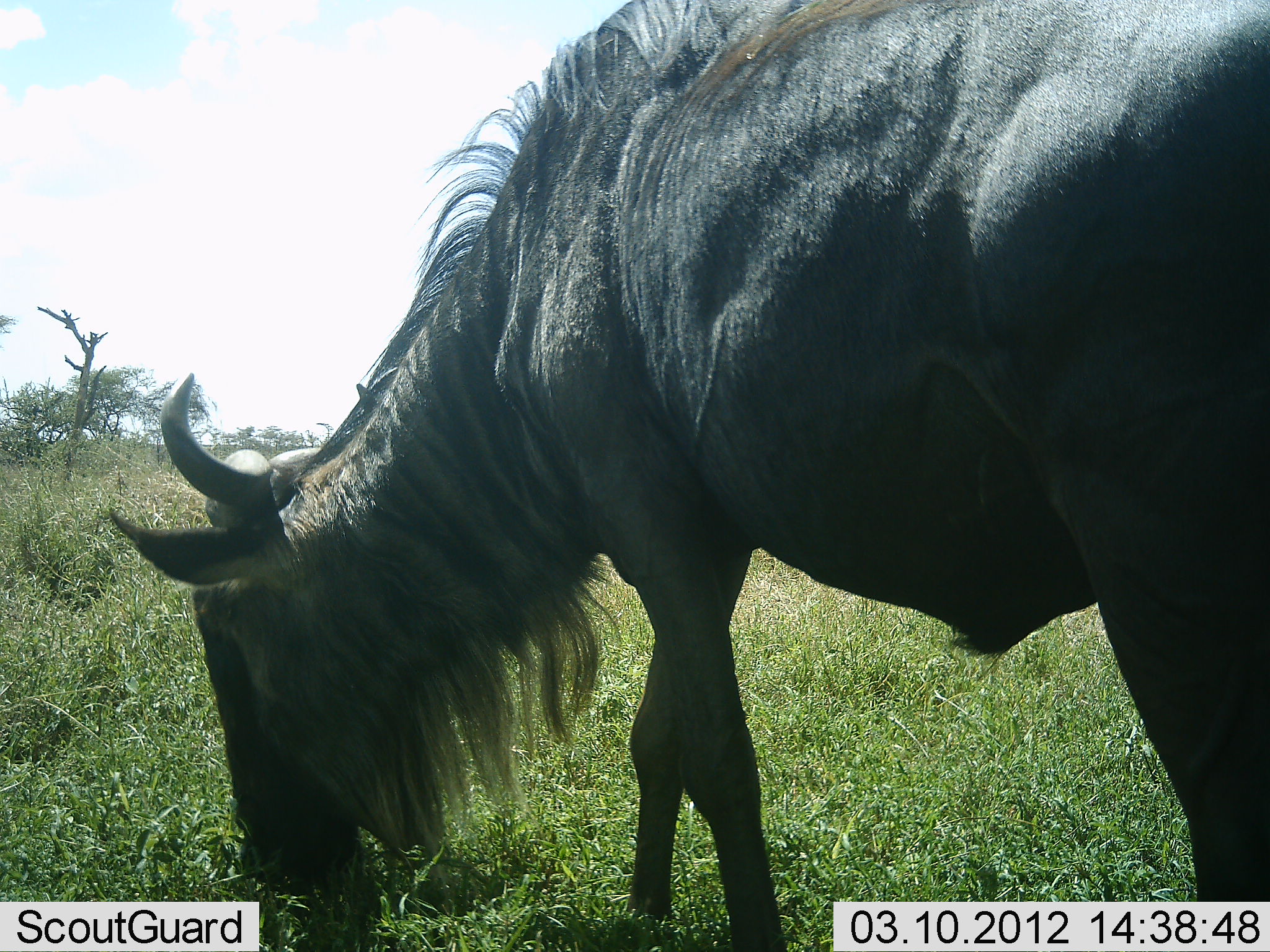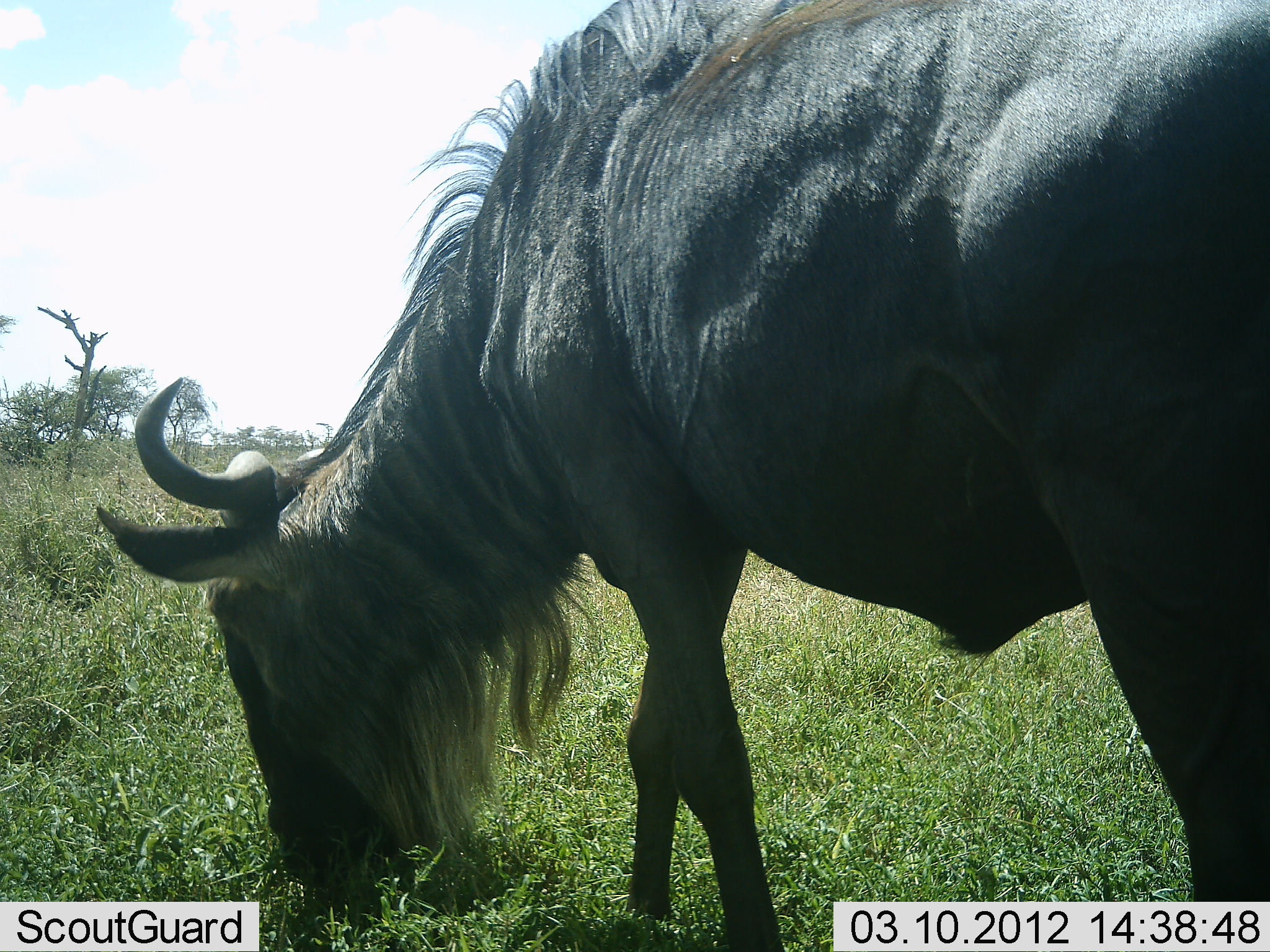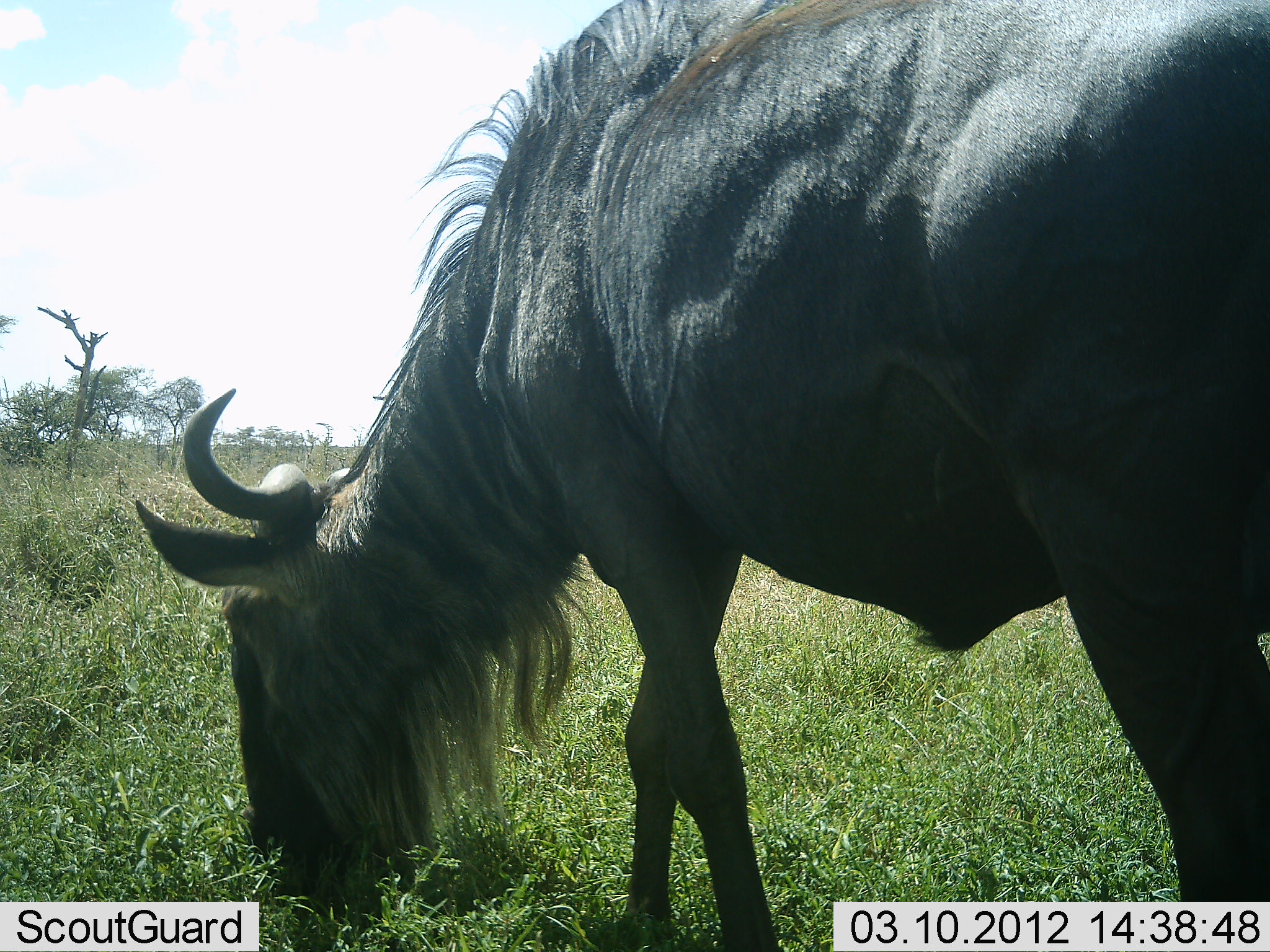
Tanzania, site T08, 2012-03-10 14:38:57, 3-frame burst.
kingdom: Animalia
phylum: Chordata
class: Mammalia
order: Artiodactyla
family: Bovidae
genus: Connochaetes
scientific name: Connochaetes taurinus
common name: blue wildebeest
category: wildebeest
Wildebeest (blue wildebeest) (Connochaetes taurinus), count 1. Behavior (volunteer vote fractions): standing 11%, resting 0%, moving 0%, interacting 0%. Young present (vote fraction): 0%. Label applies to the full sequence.